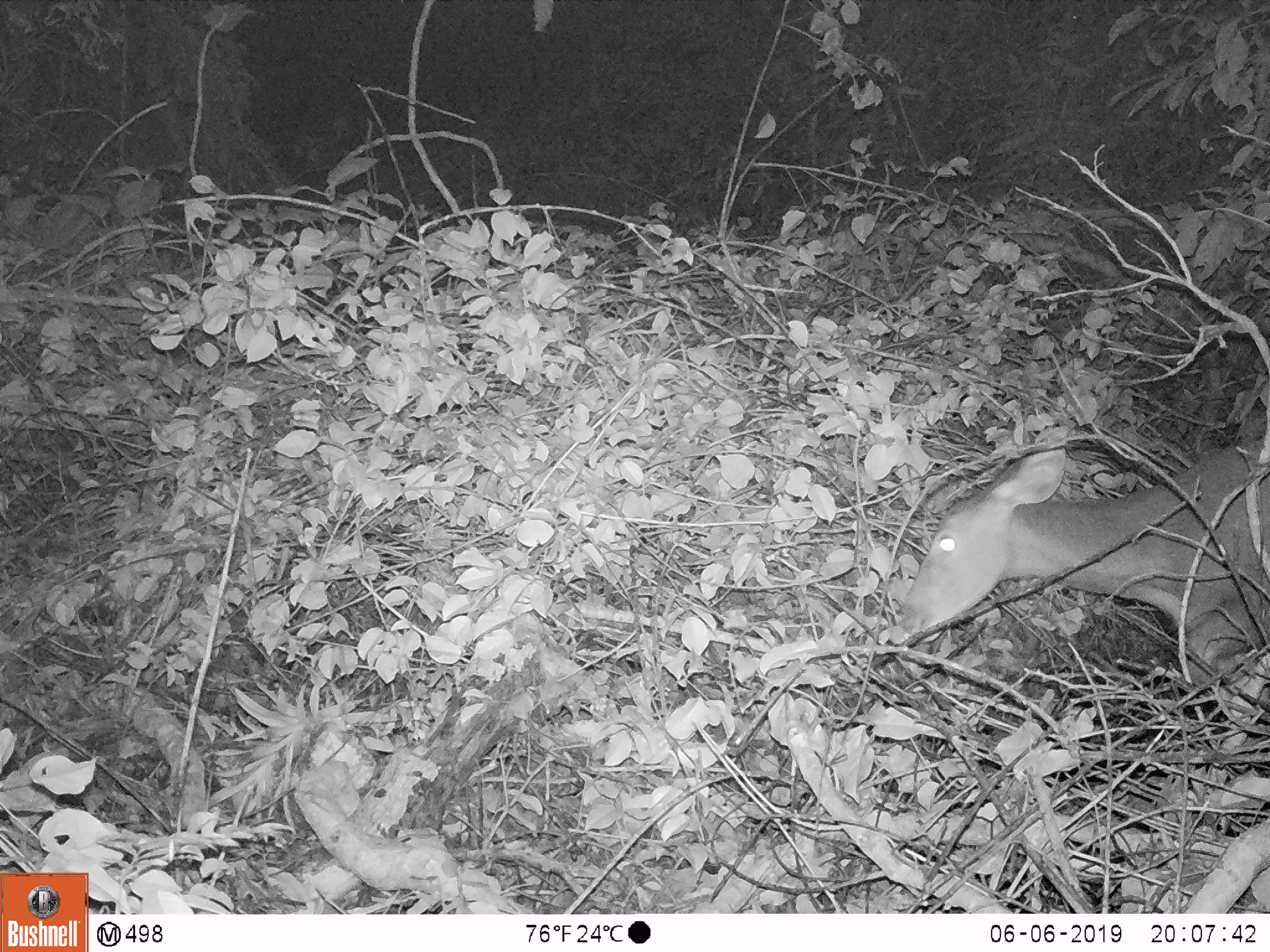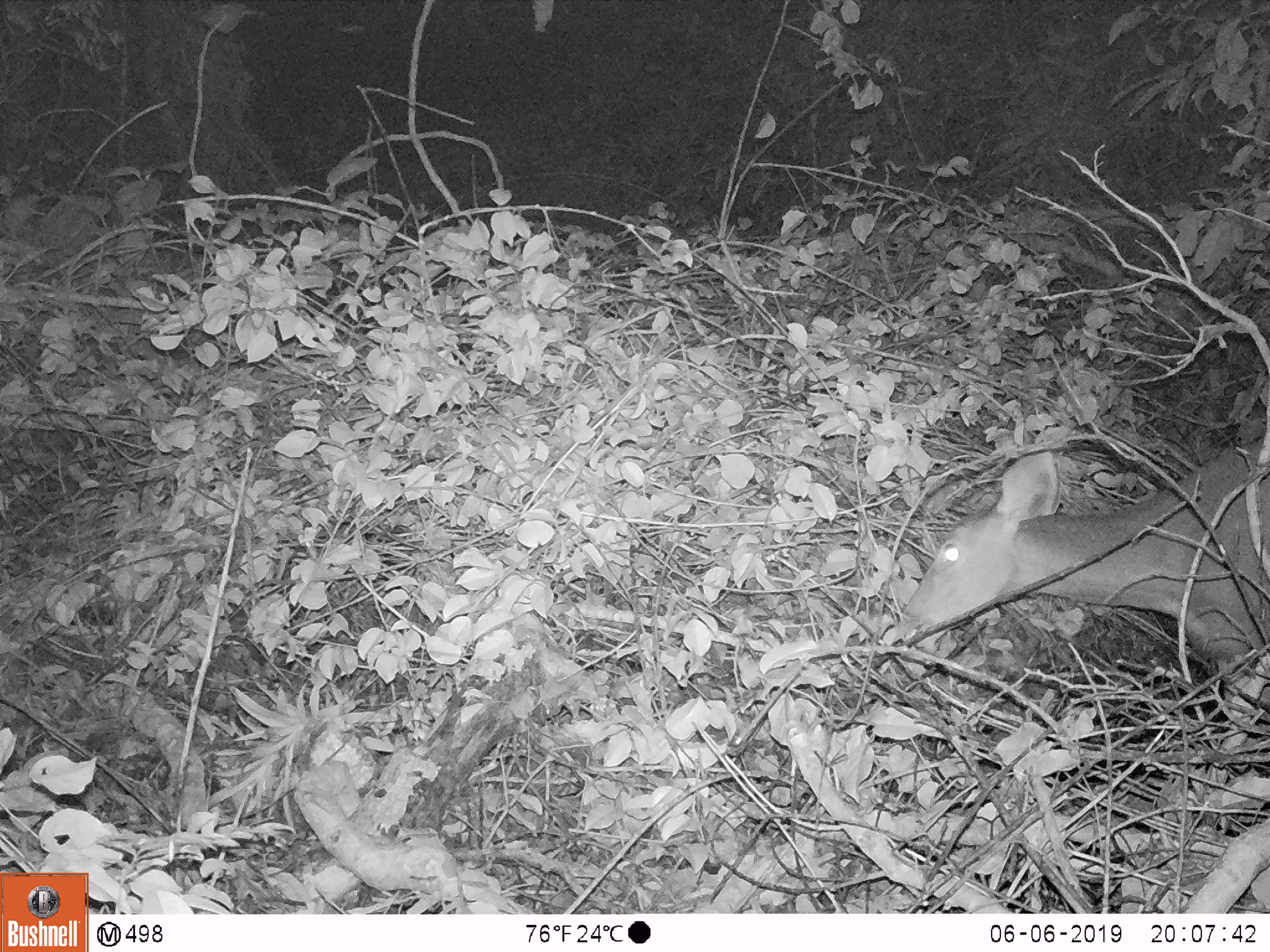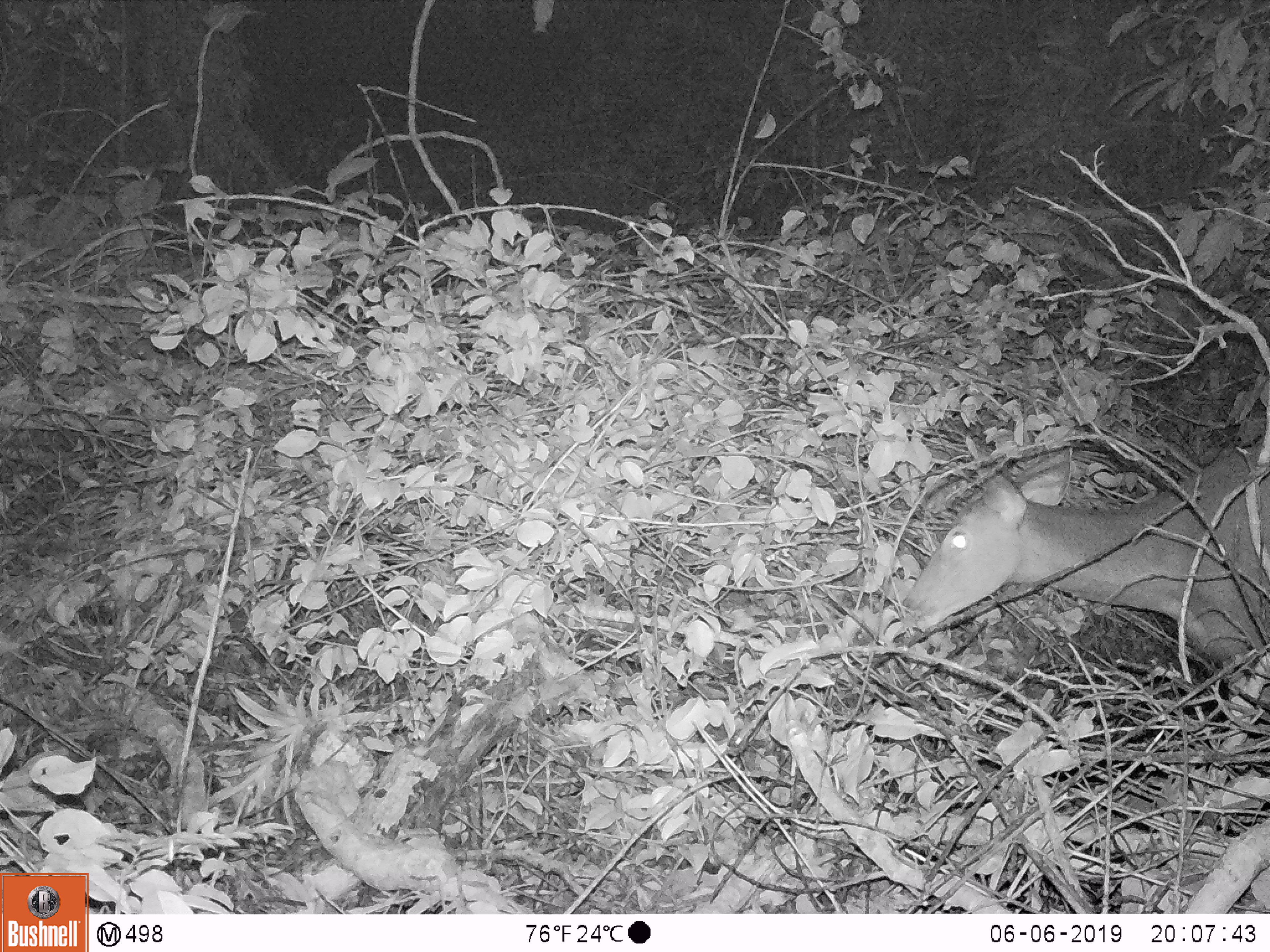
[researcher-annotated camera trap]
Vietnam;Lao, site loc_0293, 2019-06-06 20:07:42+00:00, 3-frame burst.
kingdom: Animalia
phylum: Chordata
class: Mammalia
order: Artiodactyla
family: Cervidae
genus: Rusa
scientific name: Rusa unicolor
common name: sambar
Sambar (Rusa unicolor). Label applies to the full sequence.